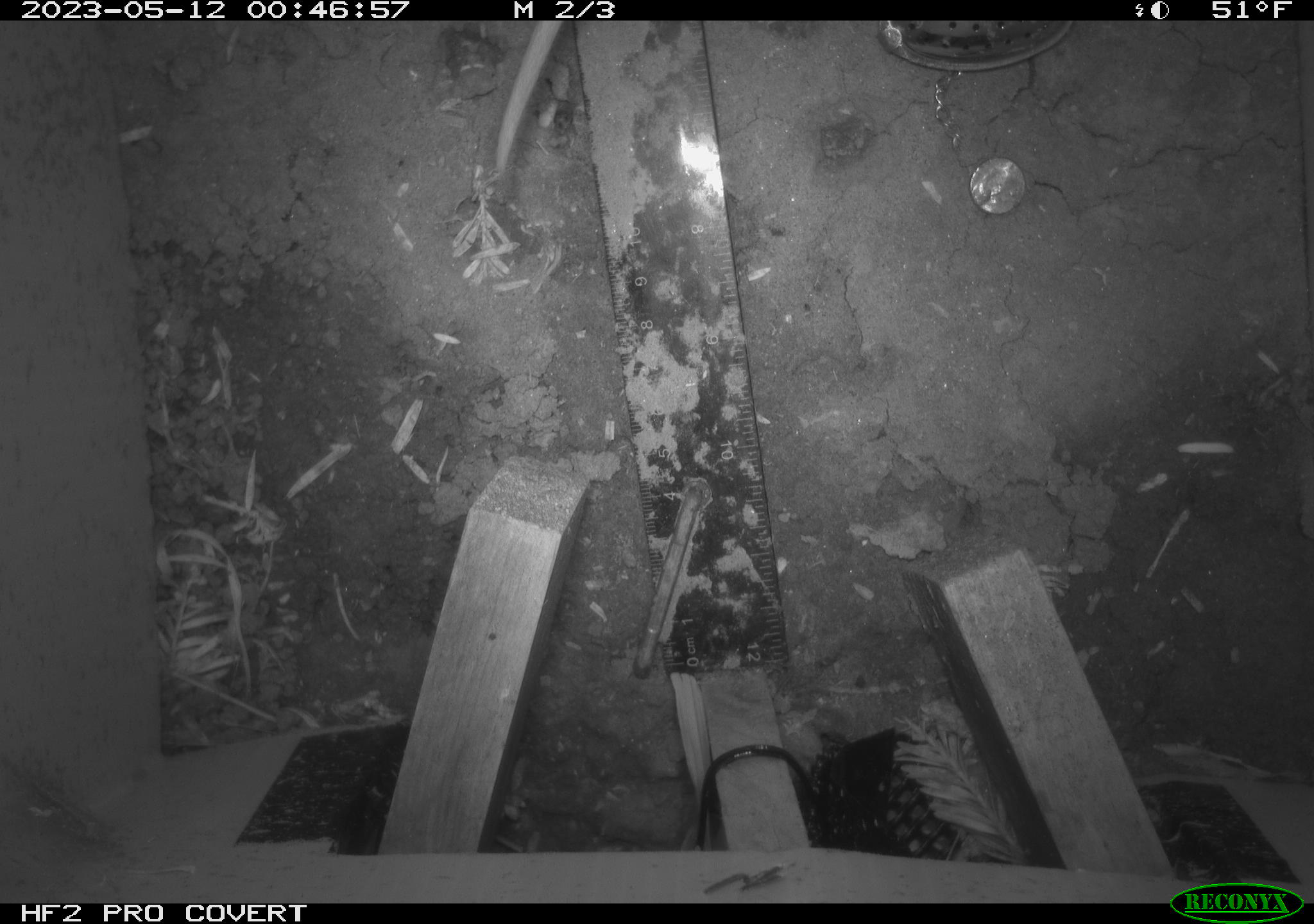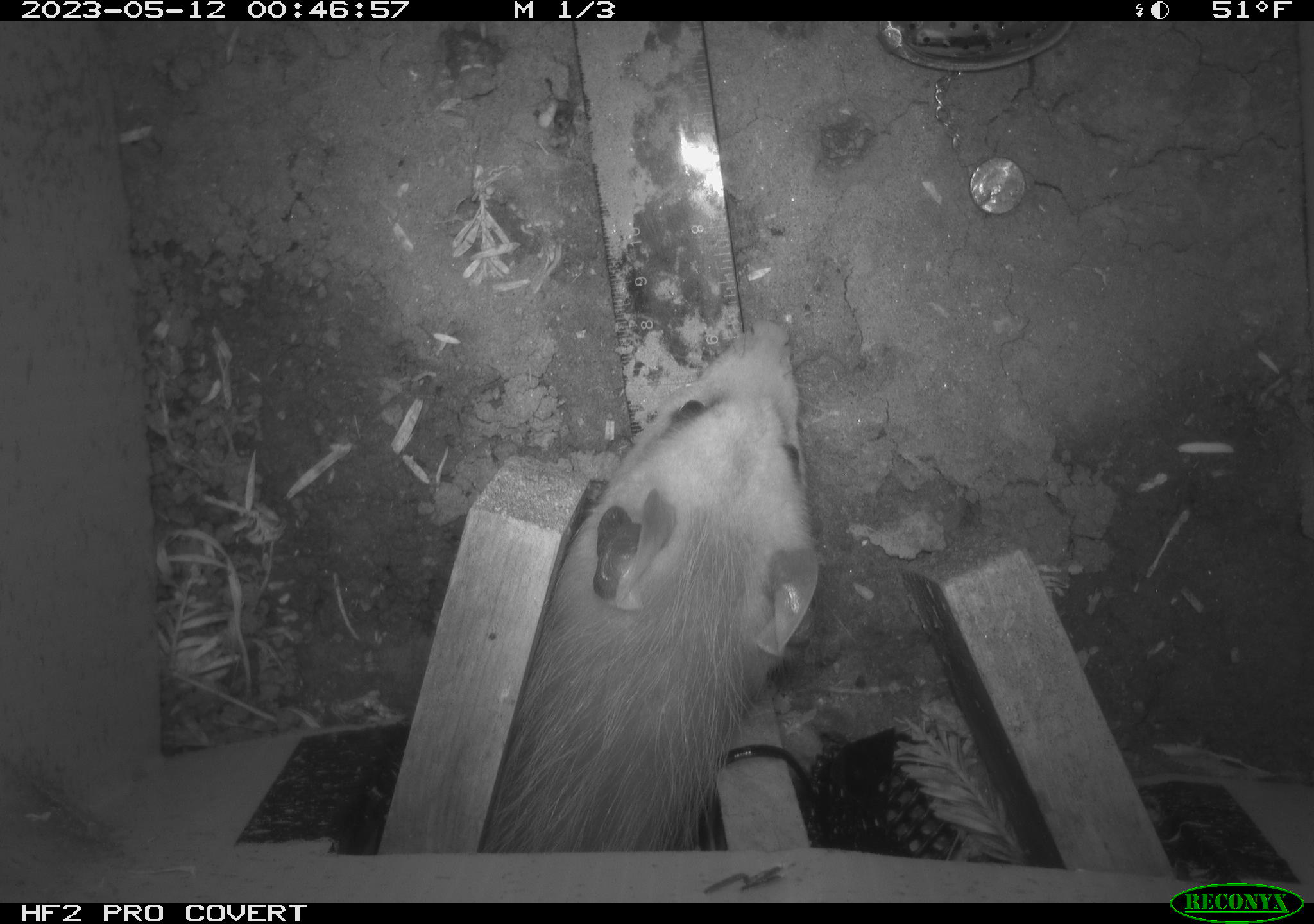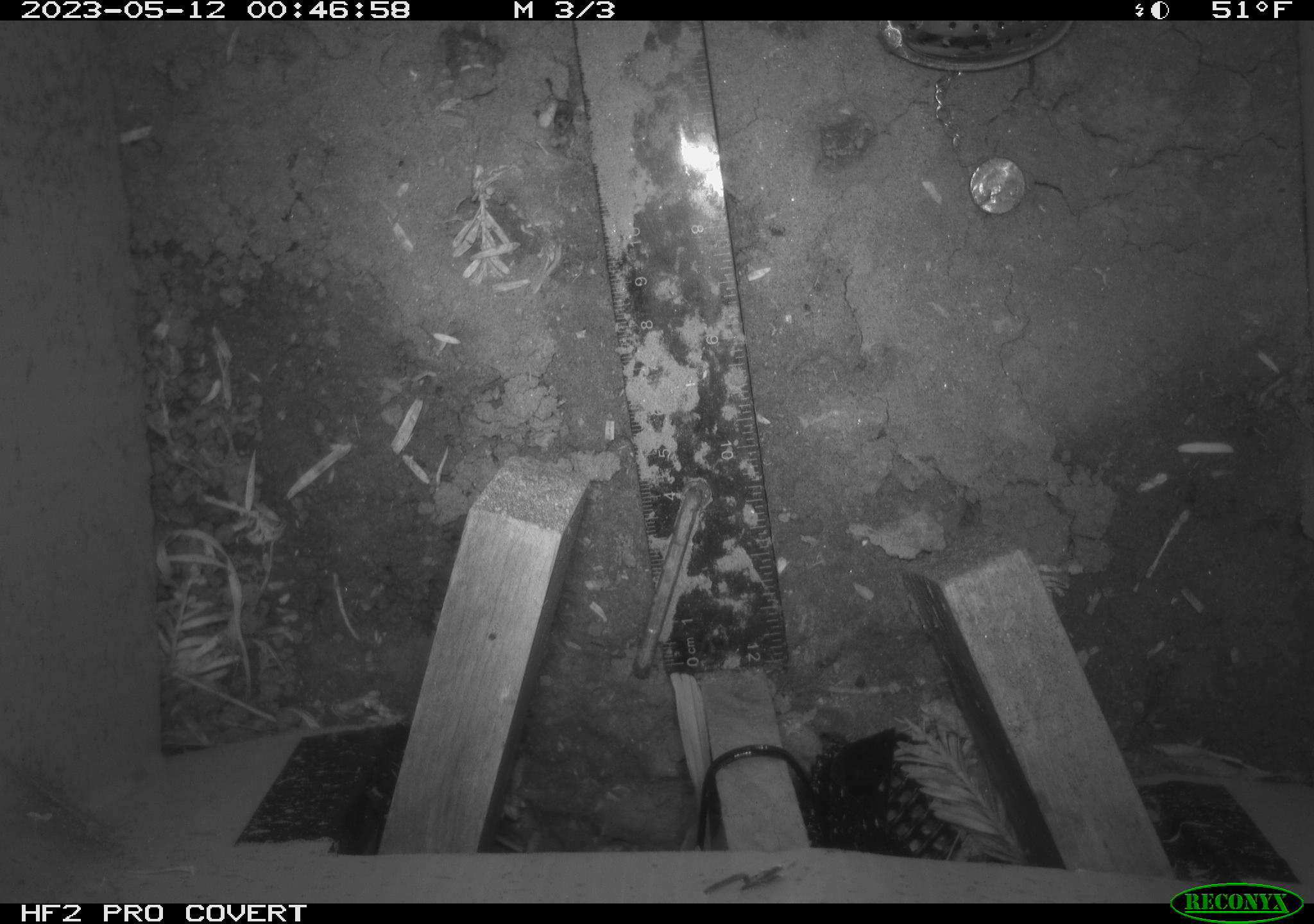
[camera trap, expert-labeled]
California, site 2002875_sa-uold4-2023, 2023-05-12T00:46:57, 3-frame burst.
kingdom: Animalia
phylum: Chordata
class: Mammalia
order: Didelphimorphia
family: Didelphidae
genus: Didelphis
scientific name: Didelphis virginiana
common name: virginia opossum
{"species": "virginia opossum (Didelphis virginiana)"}